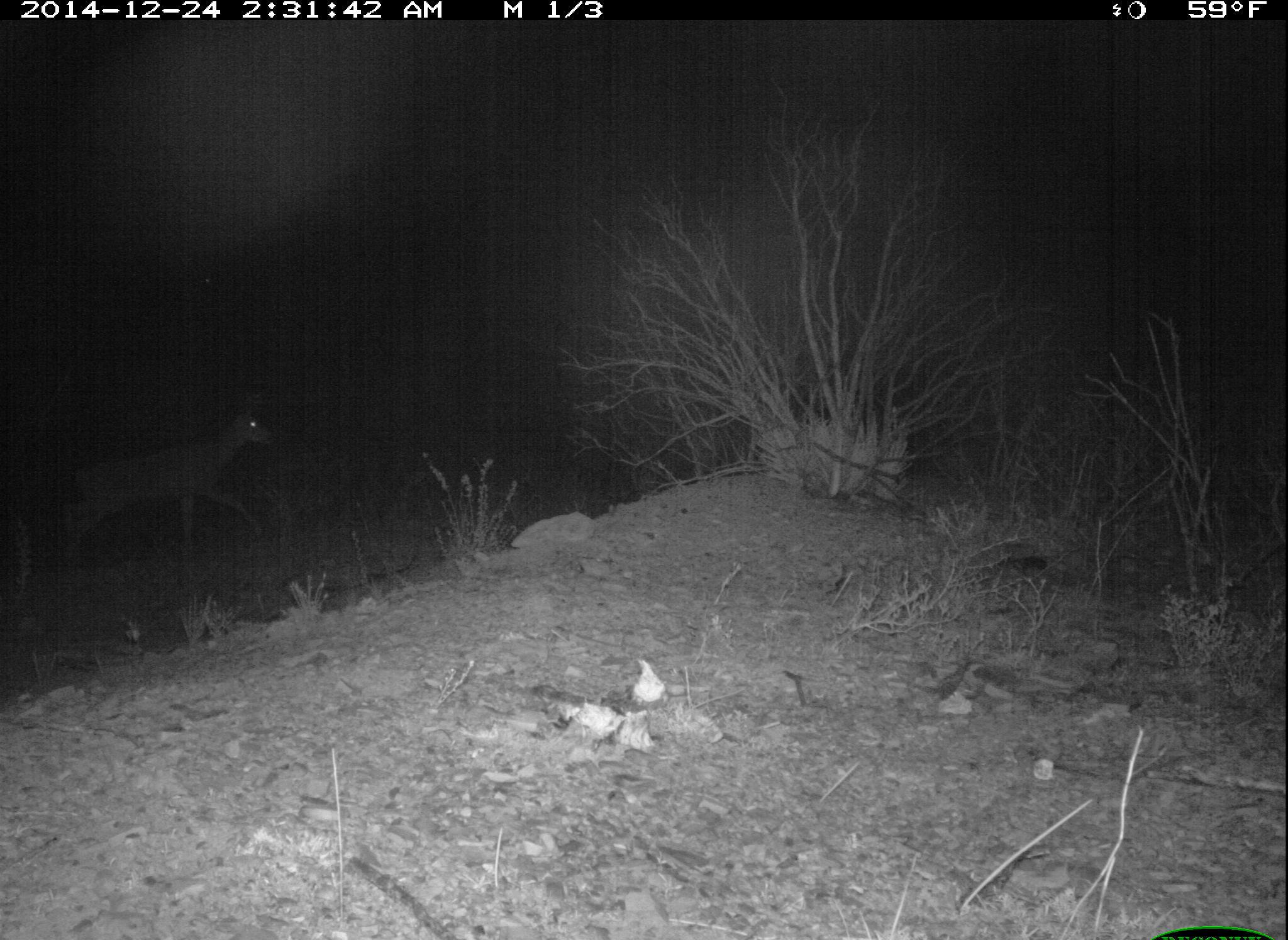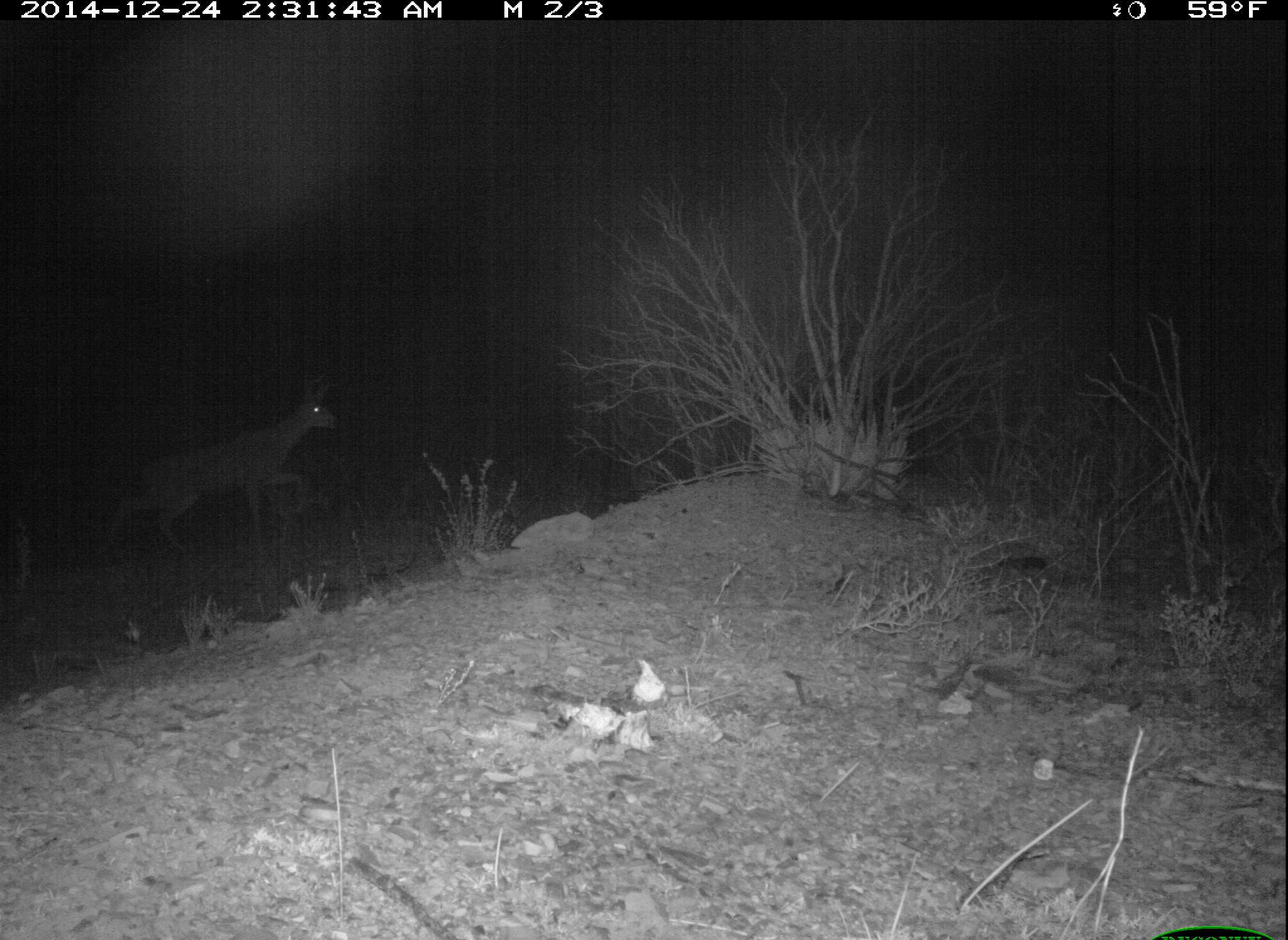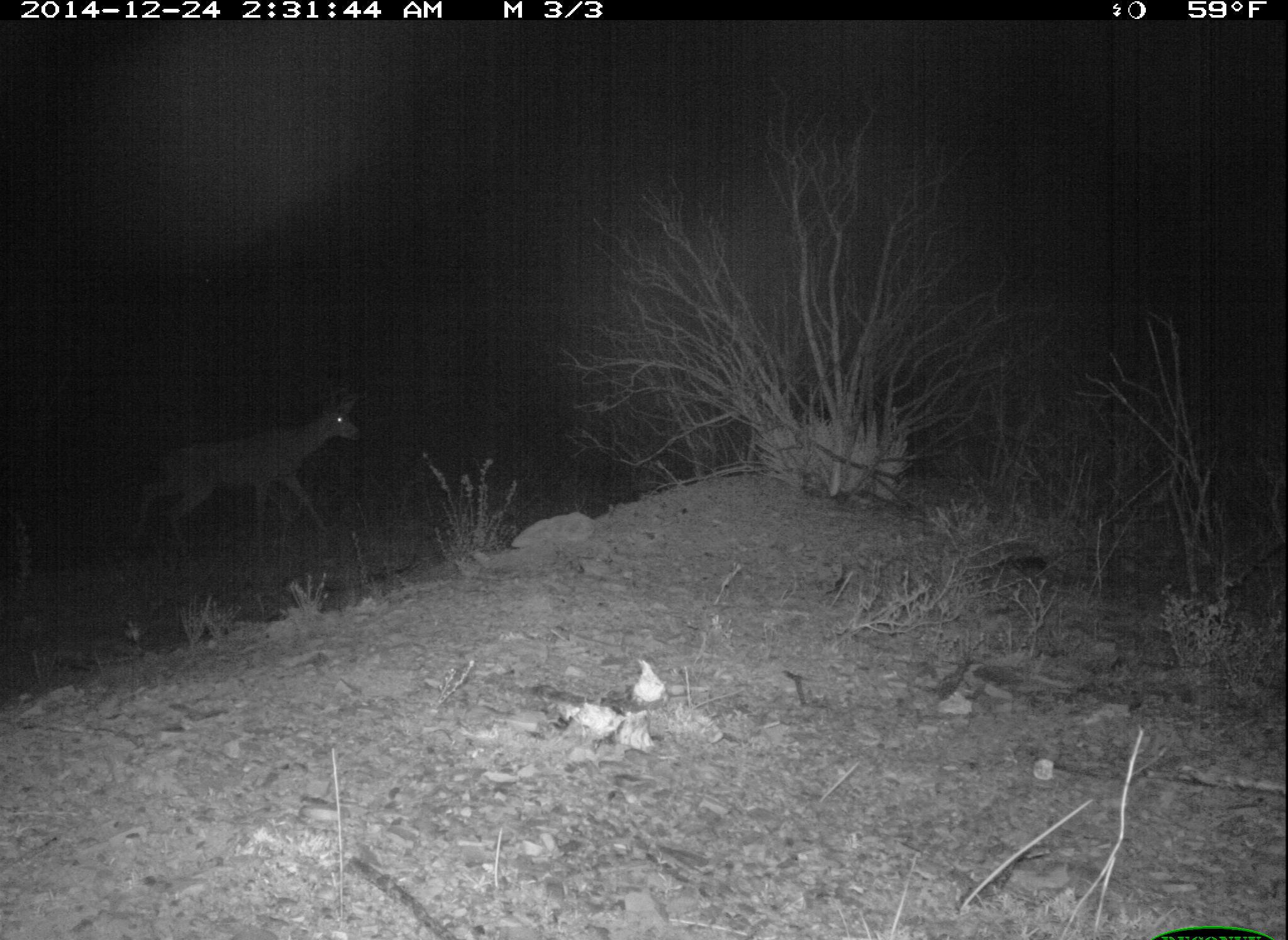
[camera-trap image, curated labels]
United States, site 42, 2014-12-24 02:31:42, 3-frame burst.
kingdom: Animalia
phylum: Chordata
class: Mammalia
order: Artiodactyla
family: Cervidae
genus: Odocoileus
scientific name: Odocoileus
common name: deer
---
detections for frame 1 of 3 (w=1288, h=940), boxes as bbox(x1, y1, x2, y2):
deer: bbox(61, 388, 273, 568)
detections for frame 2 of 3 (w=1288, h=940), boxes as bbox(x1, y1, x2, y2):
deer: bbox(95, 365, 343, 559)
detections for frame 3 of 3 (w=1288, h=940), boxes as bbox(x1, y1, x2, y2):
deer: bbox(131, 387, 363, 556)